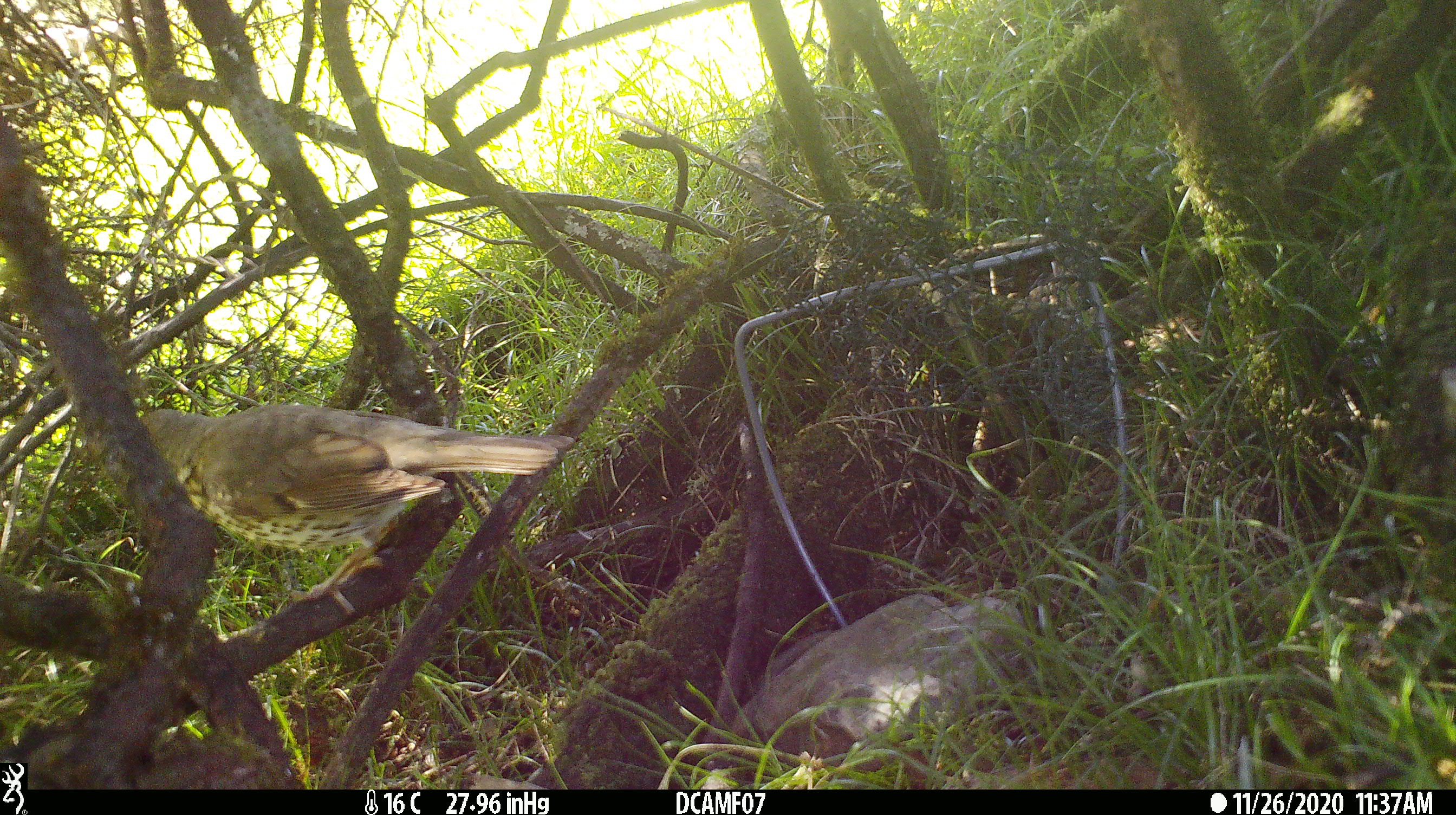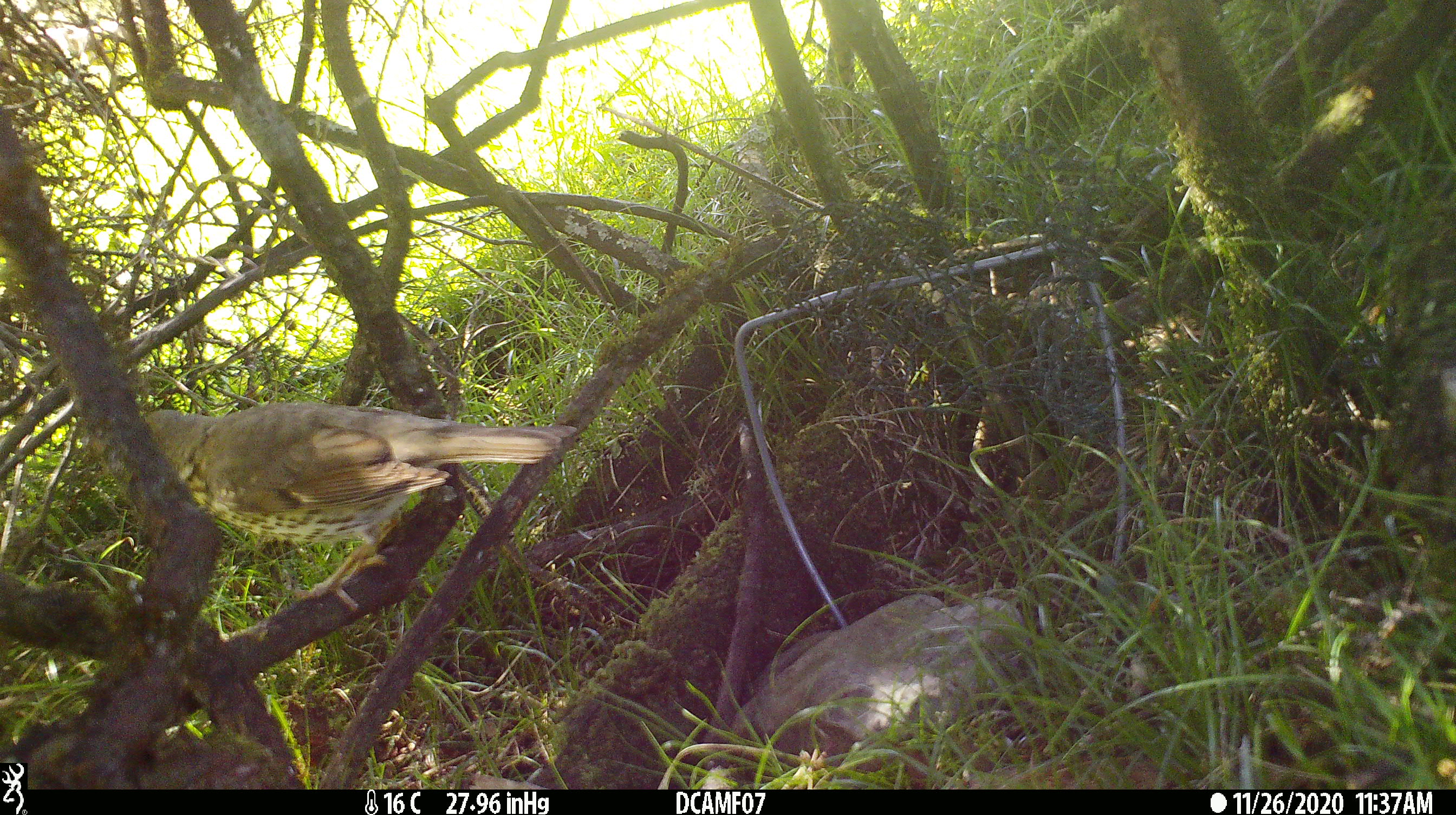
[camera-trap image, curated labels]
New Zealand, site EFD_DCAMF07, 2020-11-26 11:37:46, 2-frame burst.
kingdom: Animalia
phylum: Chordata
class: Aves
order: Passeriformes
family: Turdidae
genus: Turdus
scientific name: Turdus philomelos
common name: song thrush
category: thrush